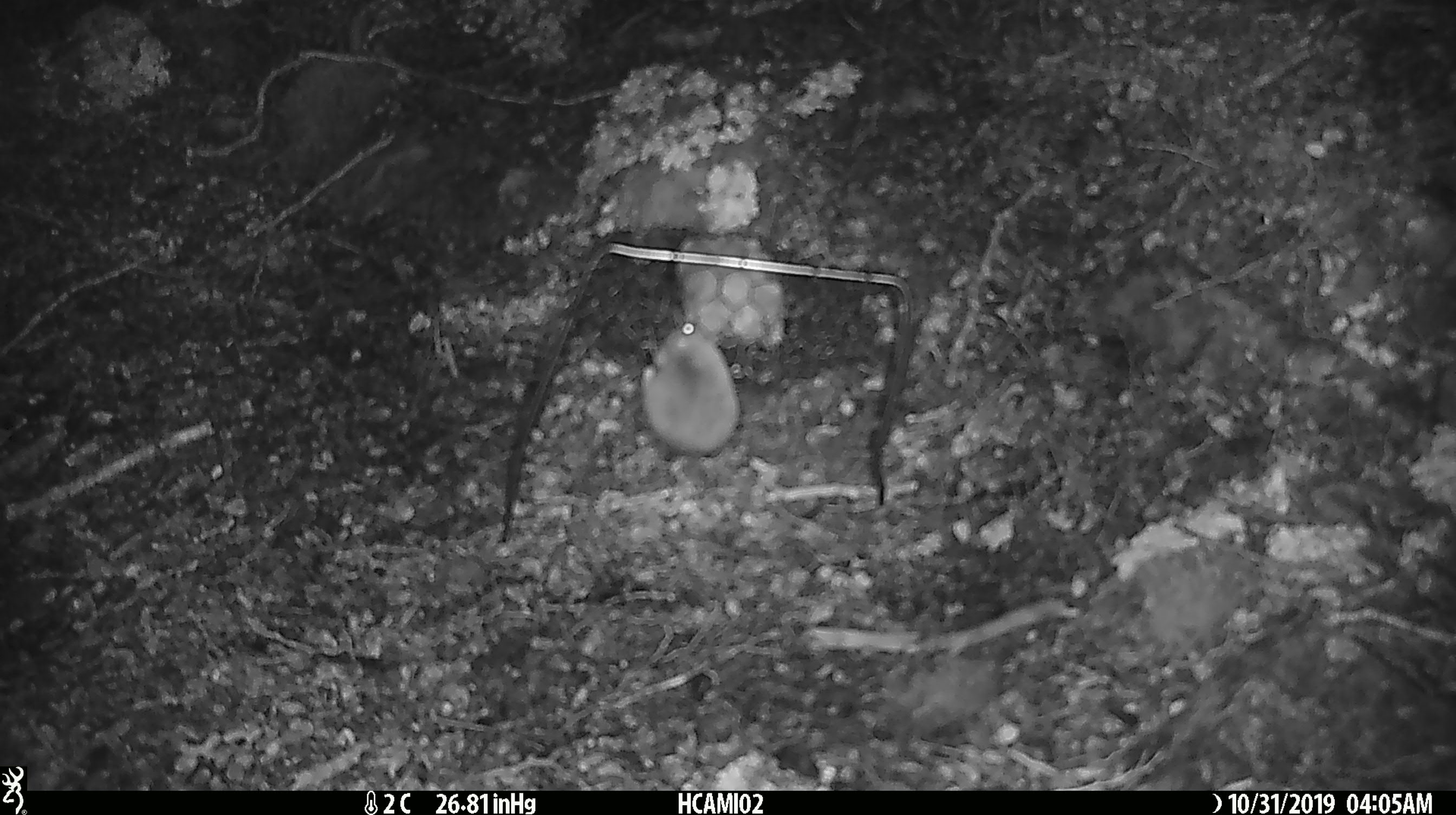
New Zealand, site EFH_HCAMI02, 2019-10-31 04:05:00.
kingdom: Animalia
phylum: Chordata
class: Mammalia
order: Rodentia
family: Muridae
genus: Mus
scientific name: Mus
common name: mouse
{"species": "mouse (Mus)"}